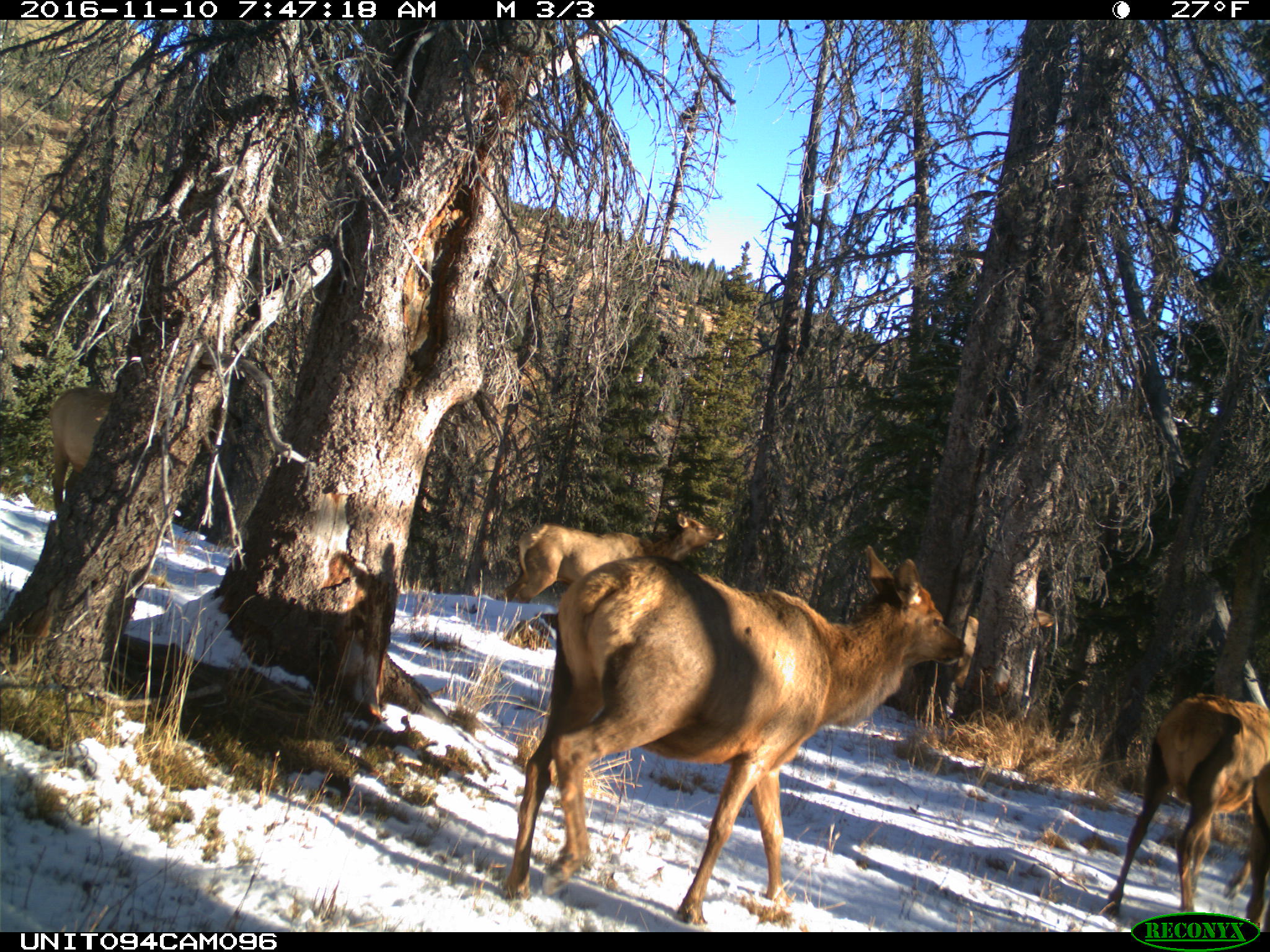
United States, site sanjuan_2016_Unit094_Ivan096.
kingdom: Animalia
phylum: Chordata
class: Mammalia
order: Artiodactyla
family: Cervidae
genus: Cervus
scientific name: Cervus elaphus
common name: red deer